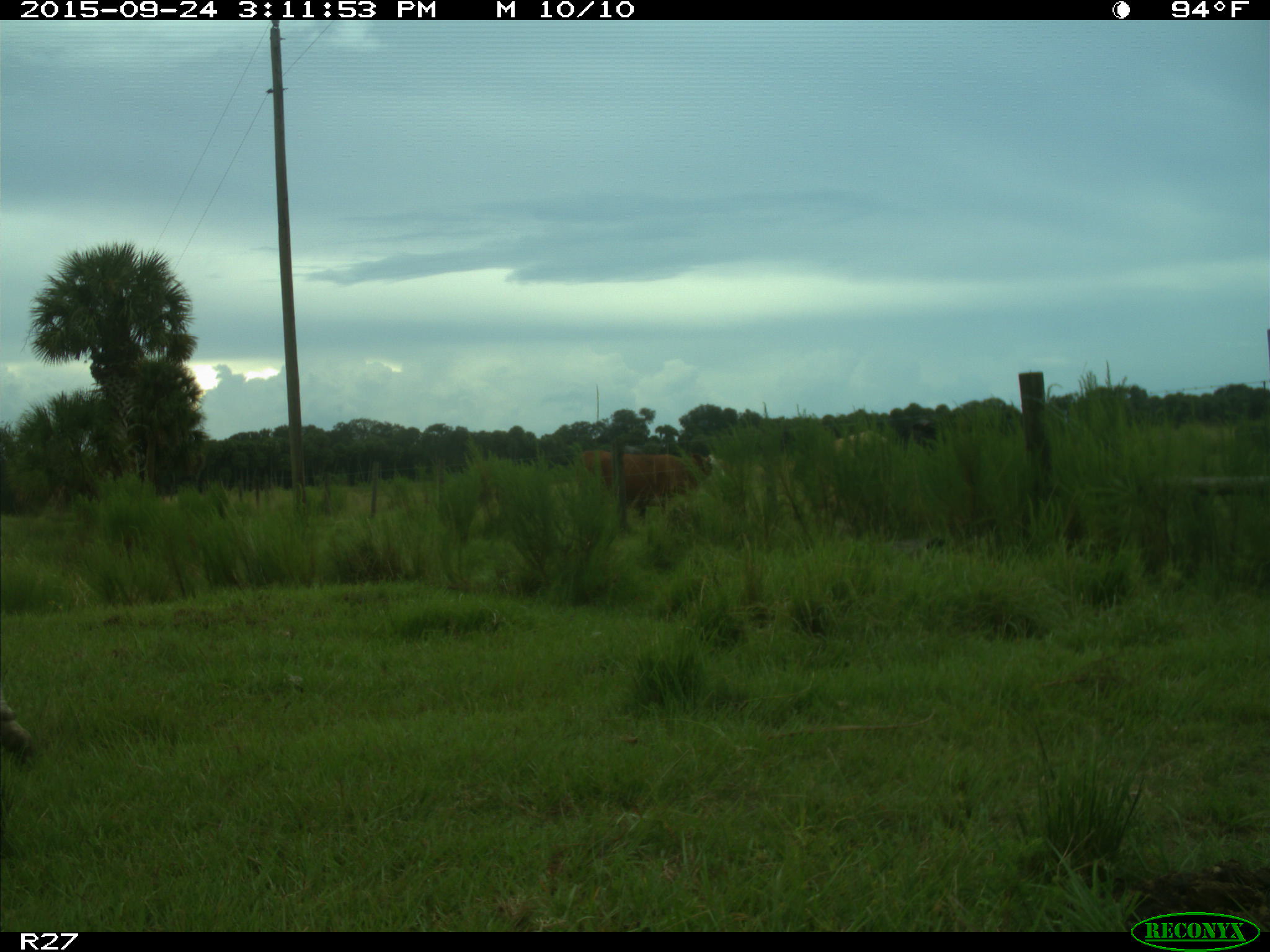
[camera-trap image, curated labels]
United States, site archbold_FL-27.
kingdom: Animalia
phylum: Chordata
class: Mammalia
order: Artiodactyla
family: Bovidae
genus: Bos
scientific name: Bos taurus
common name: domestic cow